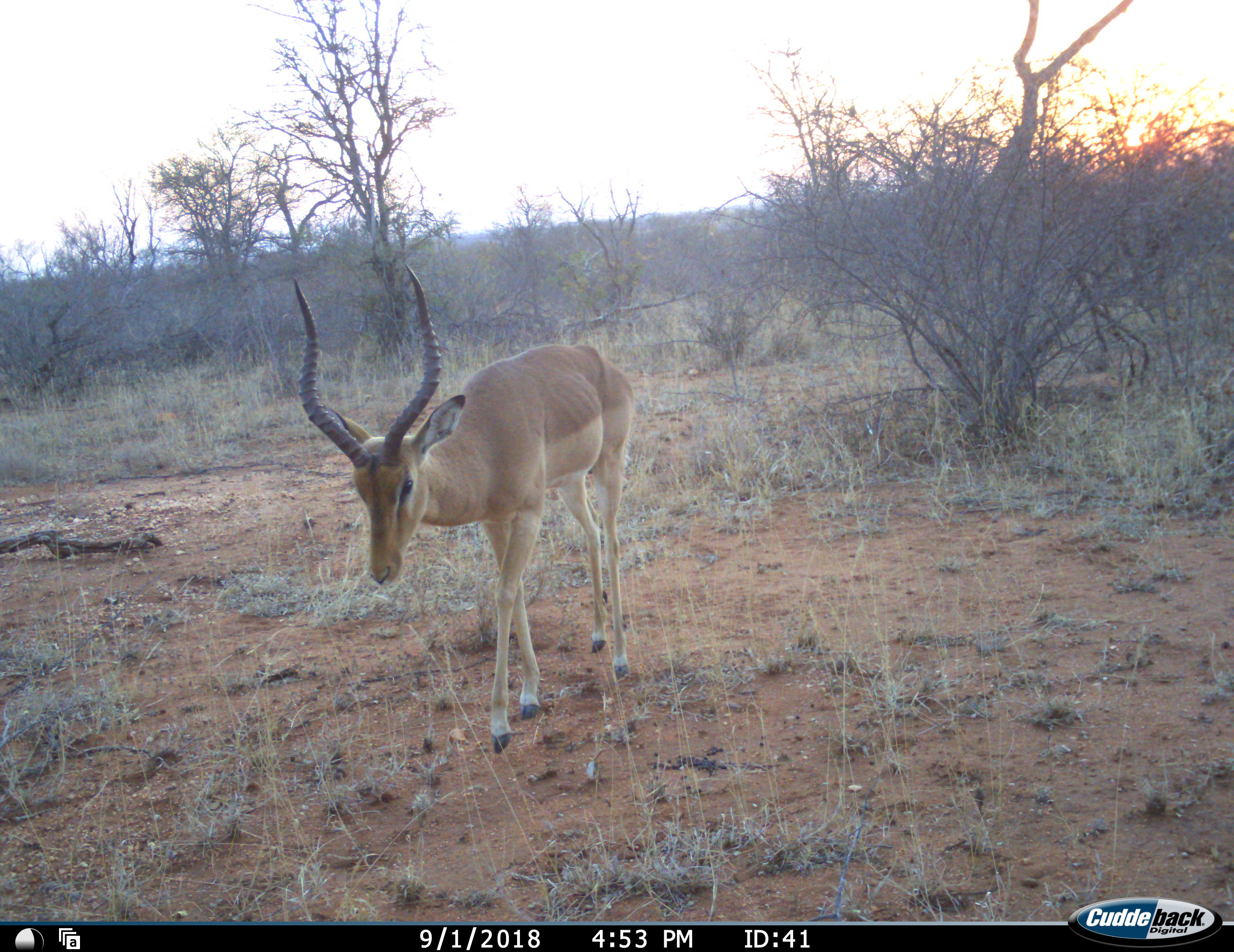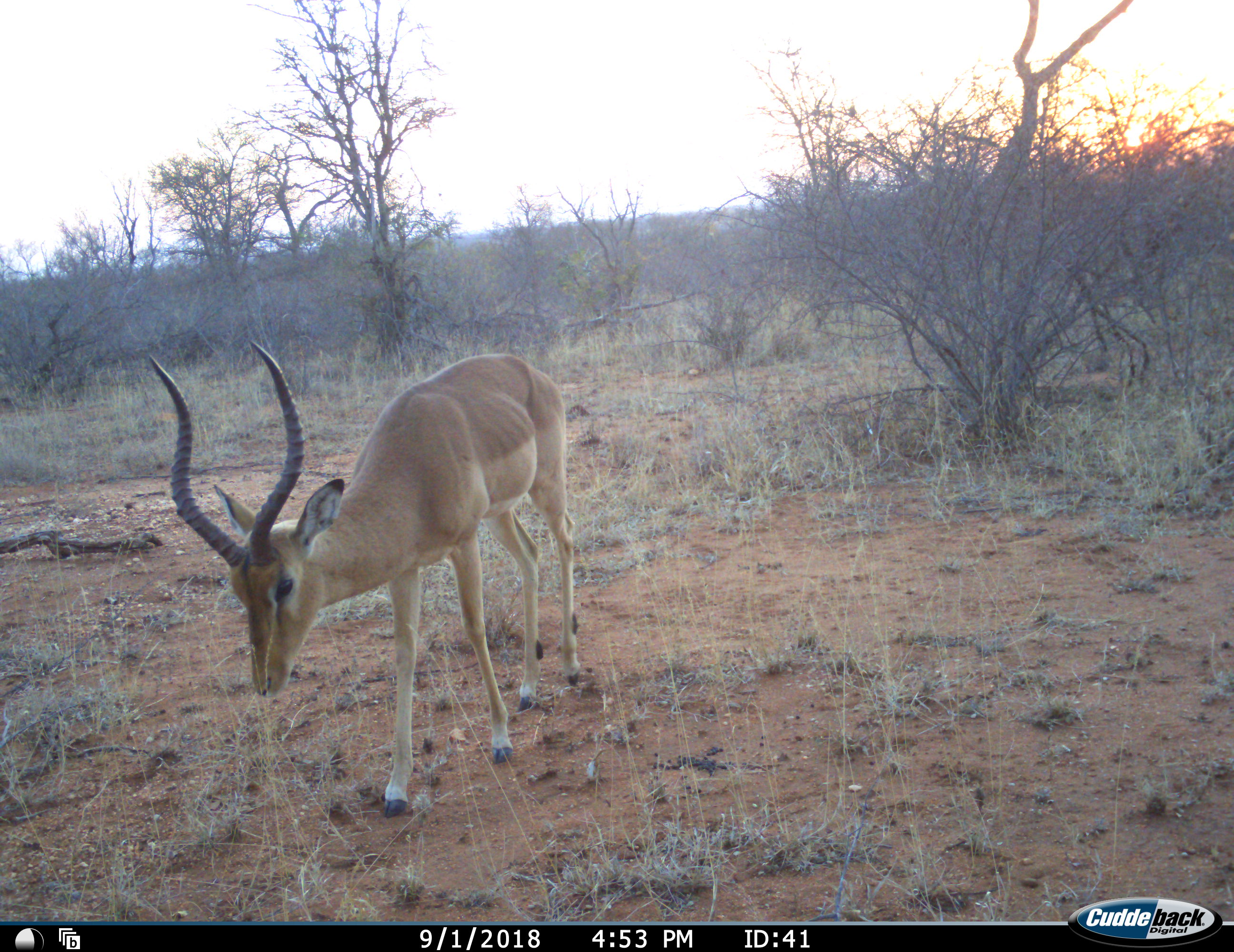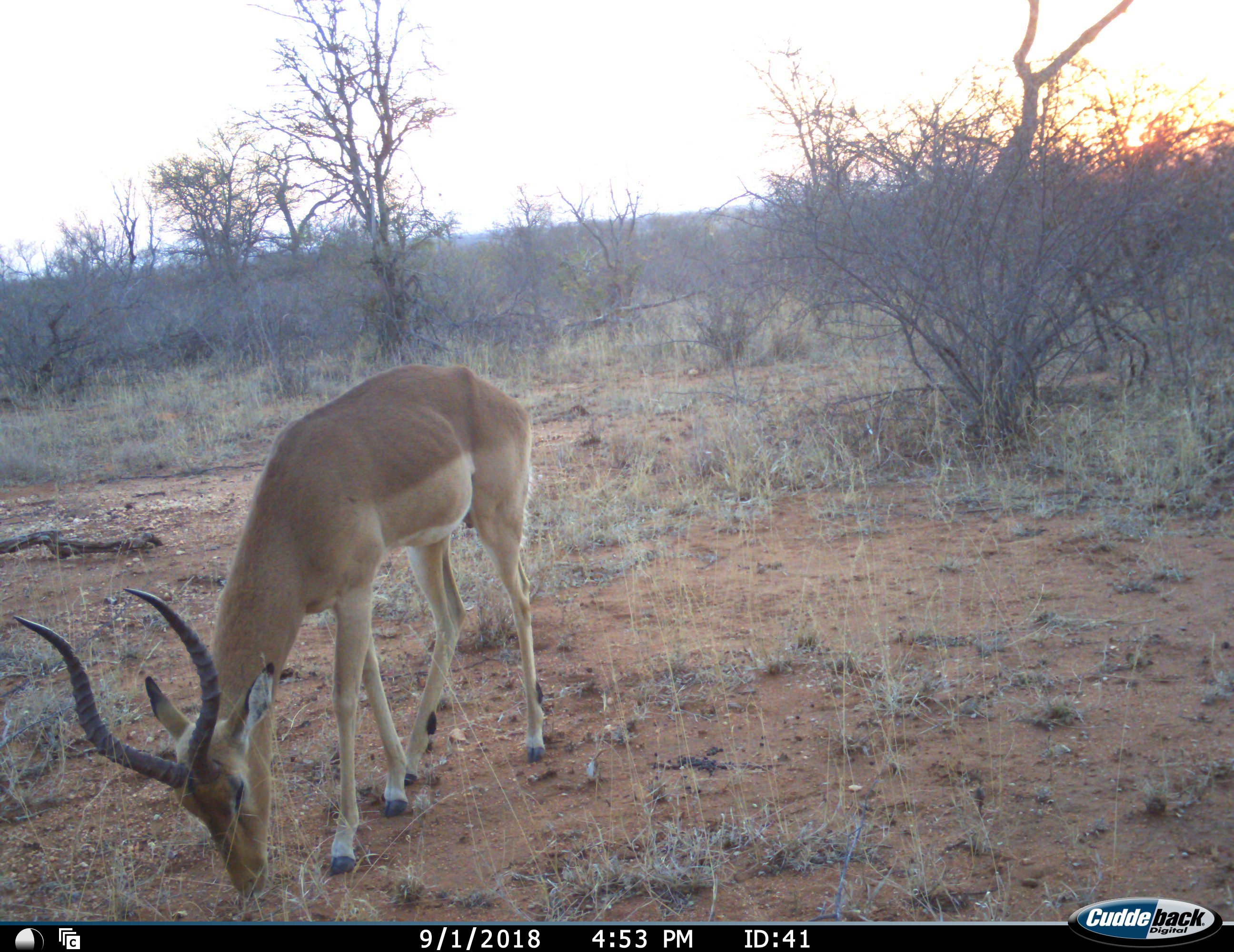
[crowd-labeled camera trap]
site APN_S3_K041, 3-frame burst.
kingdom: Animalia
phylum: Chordata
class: Mammalia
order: Artiodactyla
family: Bovidae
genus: Aepyceros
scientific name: Aepyceros melampus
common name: impala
Impala (Aepyceros melampus), count 1. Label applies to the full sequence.